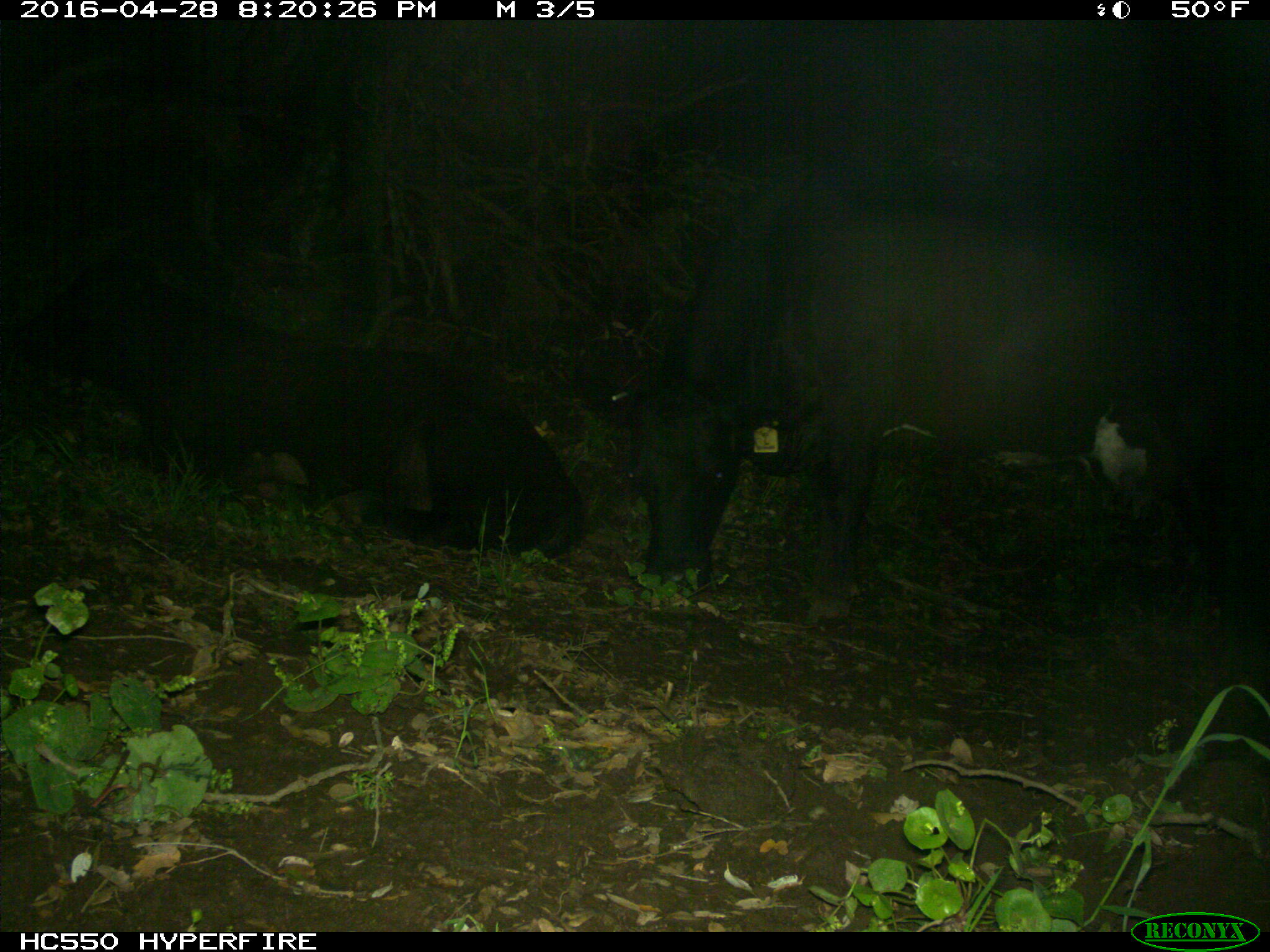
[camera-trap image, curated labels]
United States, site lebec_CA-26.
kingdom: Animalia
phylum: Chordata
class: Mammalia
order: Artiodactyla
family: Bovidae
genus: Bos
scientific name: Bos taurus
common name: domestic cow